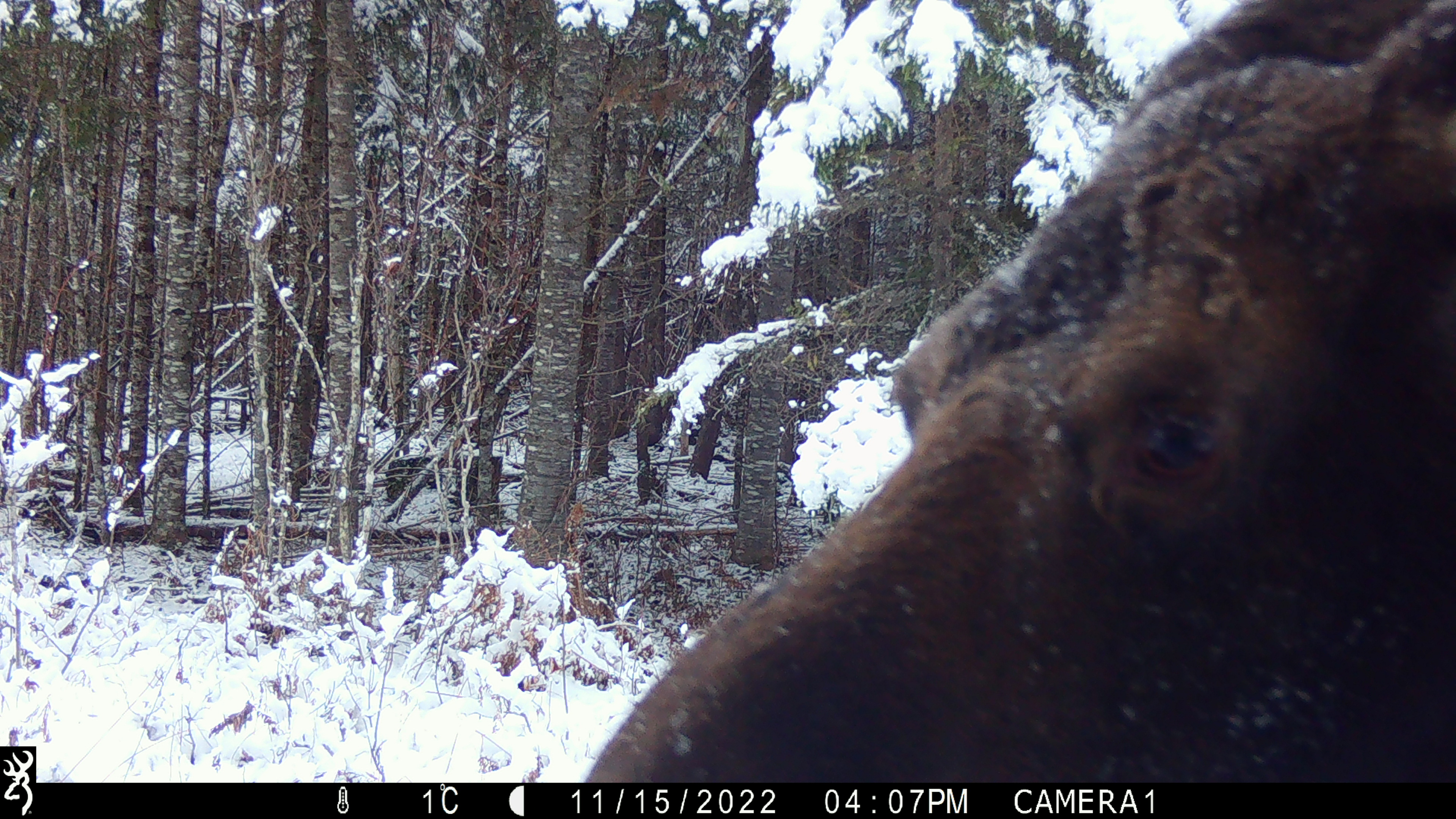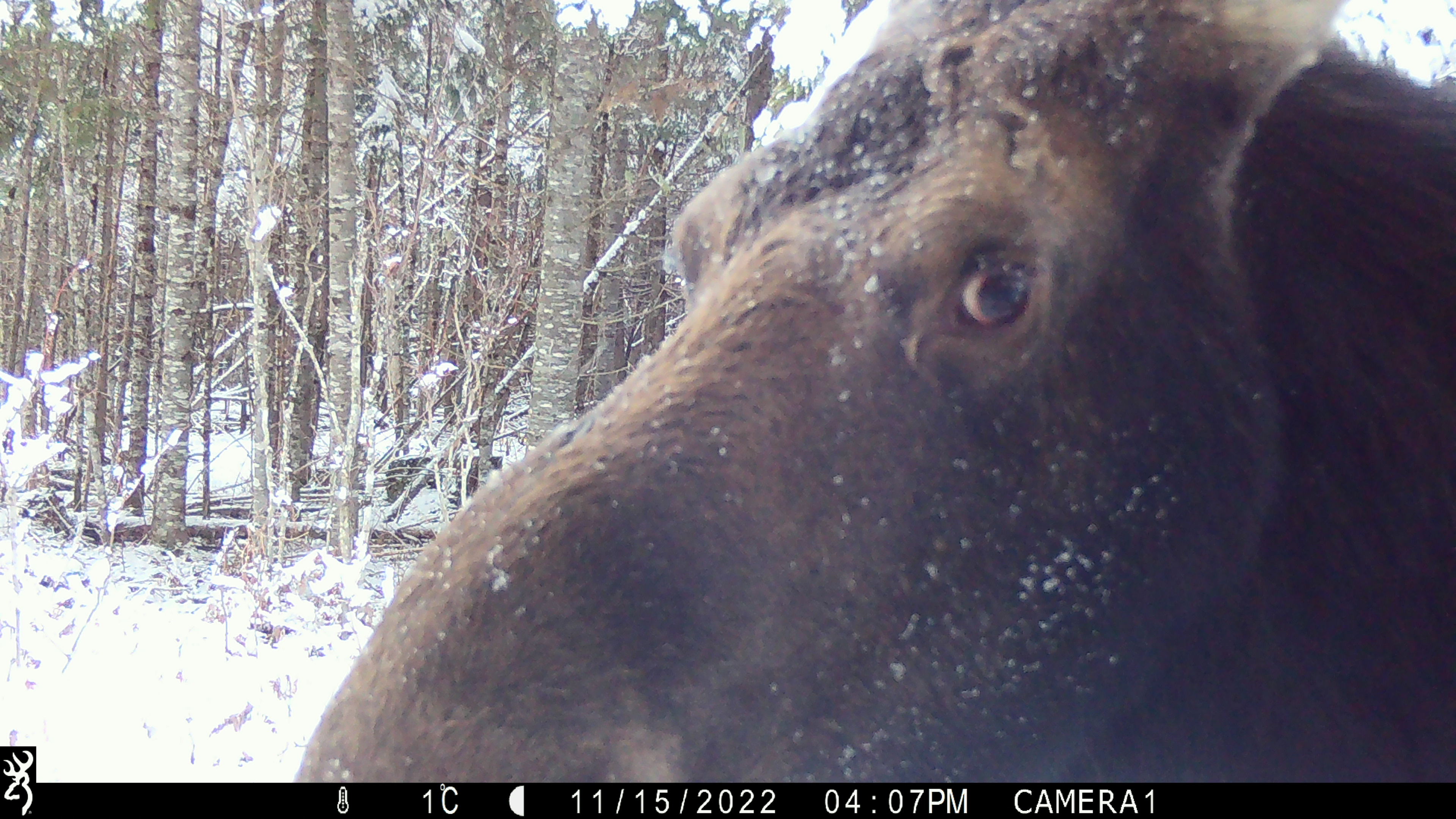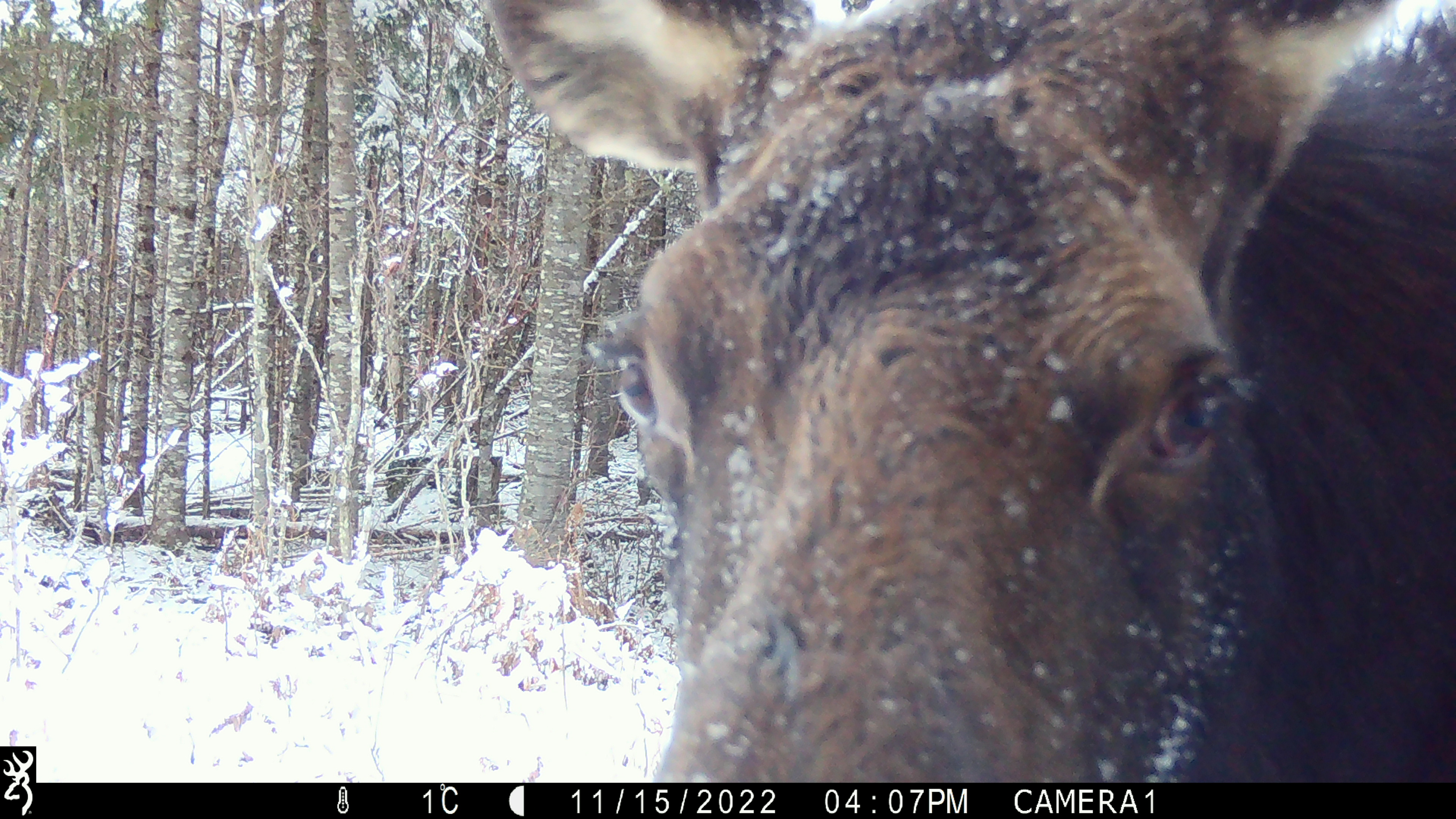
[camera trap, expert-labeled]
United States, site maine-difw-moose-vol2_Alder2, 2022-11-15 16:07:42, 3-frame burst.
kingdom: Animalia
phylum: Chordata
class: Mammalia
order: Artiodactyla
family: Cervidae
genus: Alces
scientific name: Alces alces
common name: moose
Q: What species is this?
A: Moose (Alces alces).